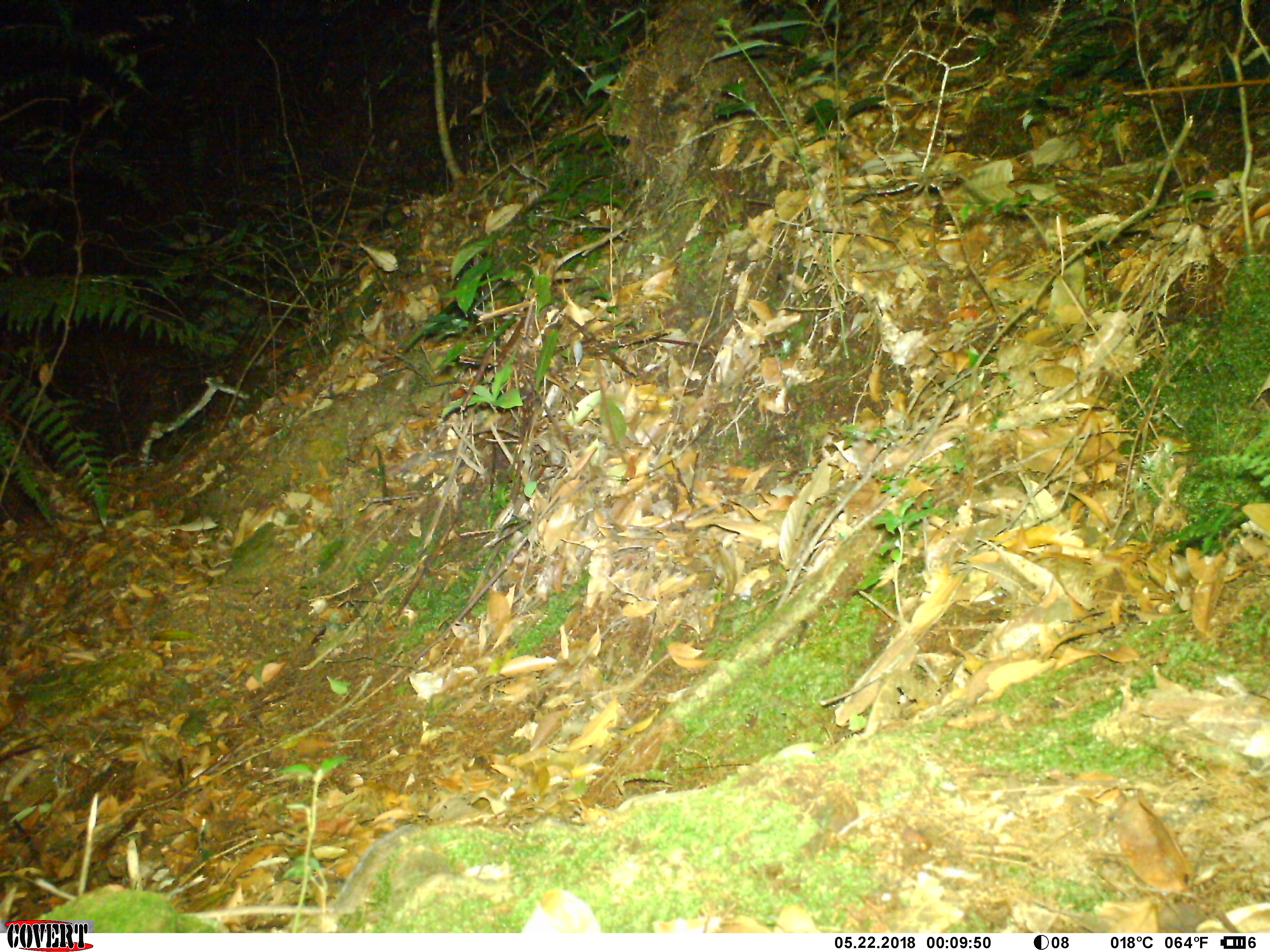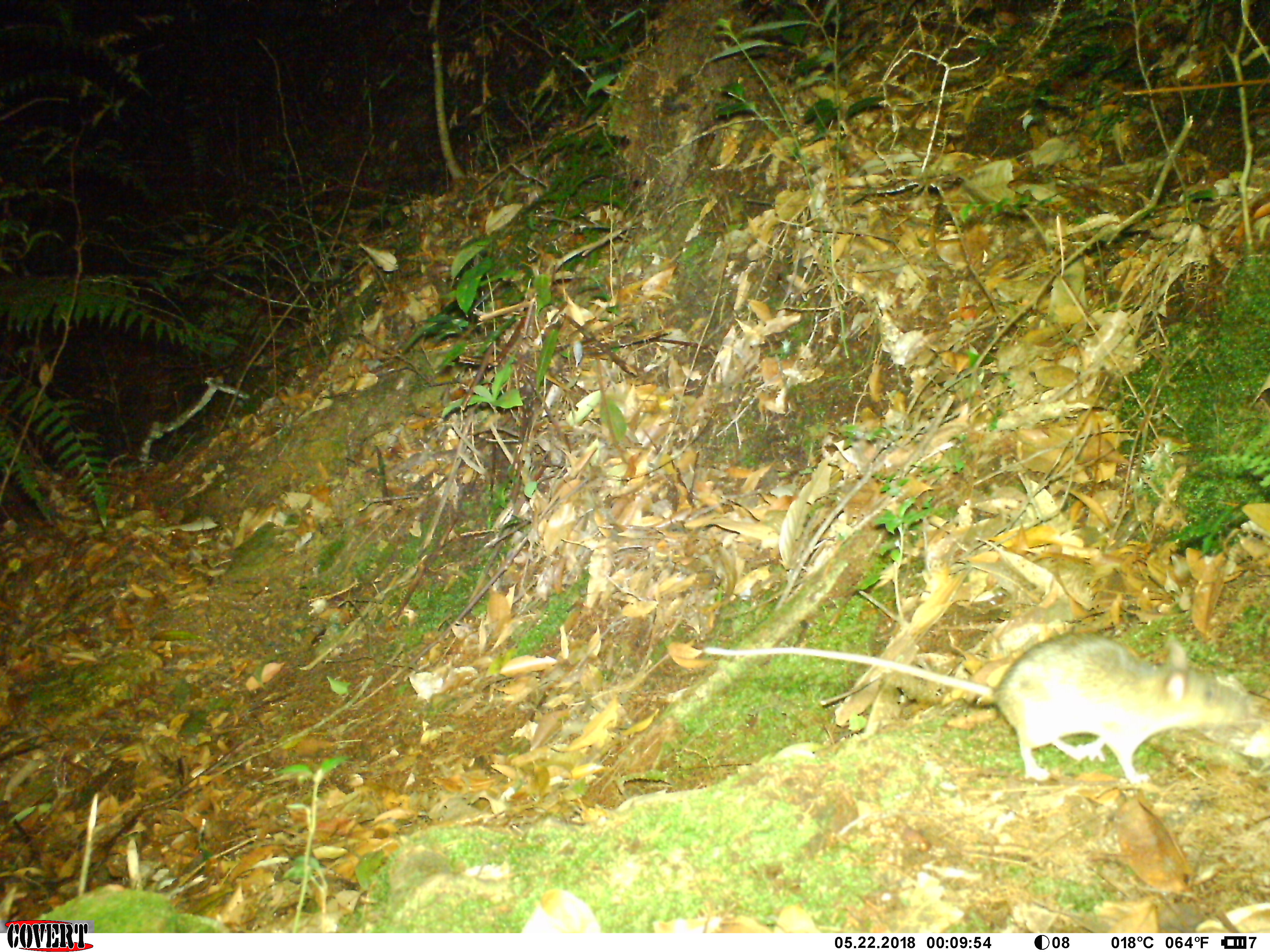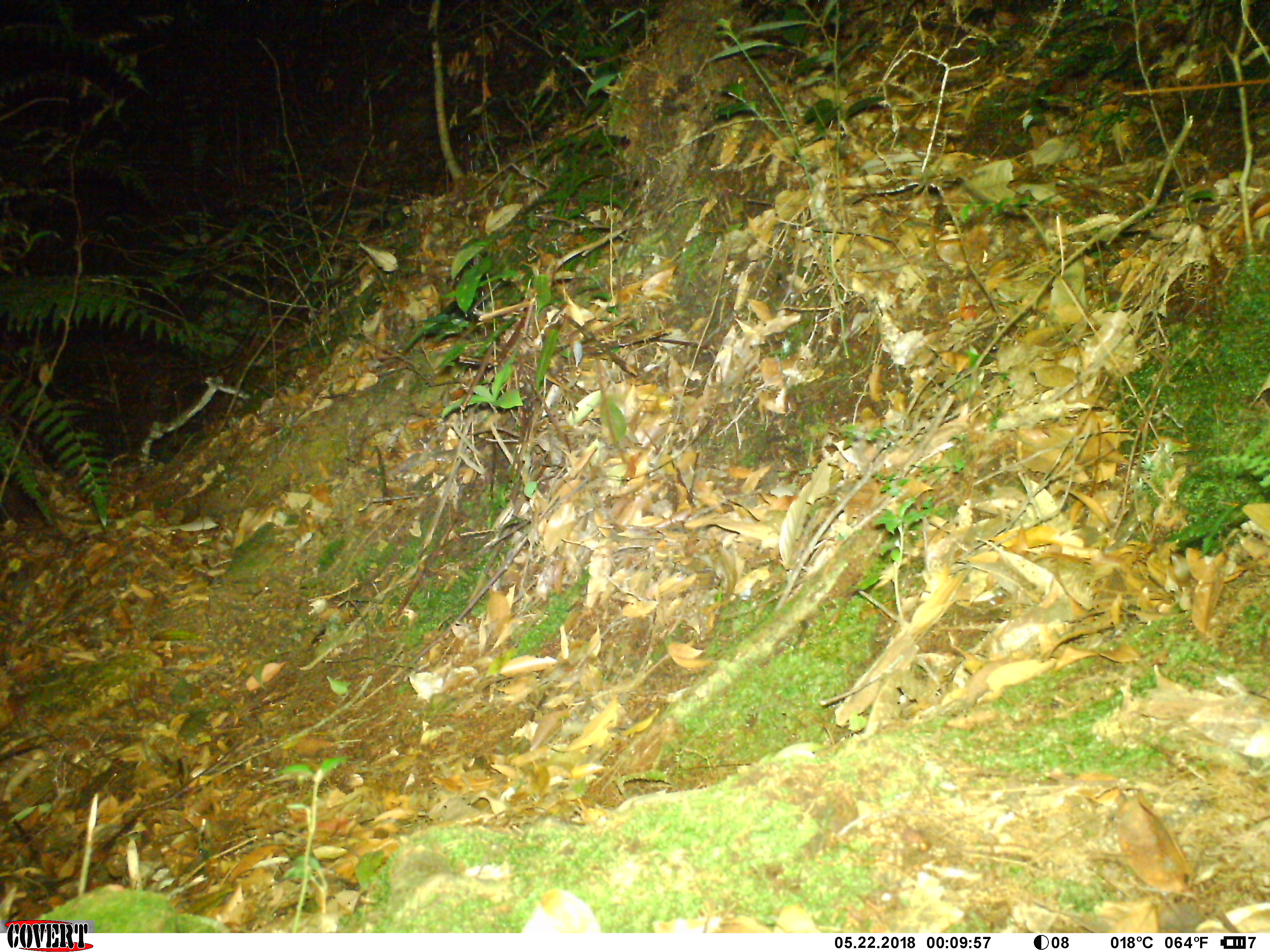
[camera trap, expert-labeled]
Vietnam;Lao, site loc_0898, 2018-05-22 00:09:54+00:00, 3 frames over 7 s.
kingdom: Animalia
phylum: Chordata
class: Mammalia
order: Rodentia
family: Muridae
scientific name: Muridae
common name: old-world mice and rats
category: unidentified murid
Unidentified murid (old-world mice and rats) (Muridae). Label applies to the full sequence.